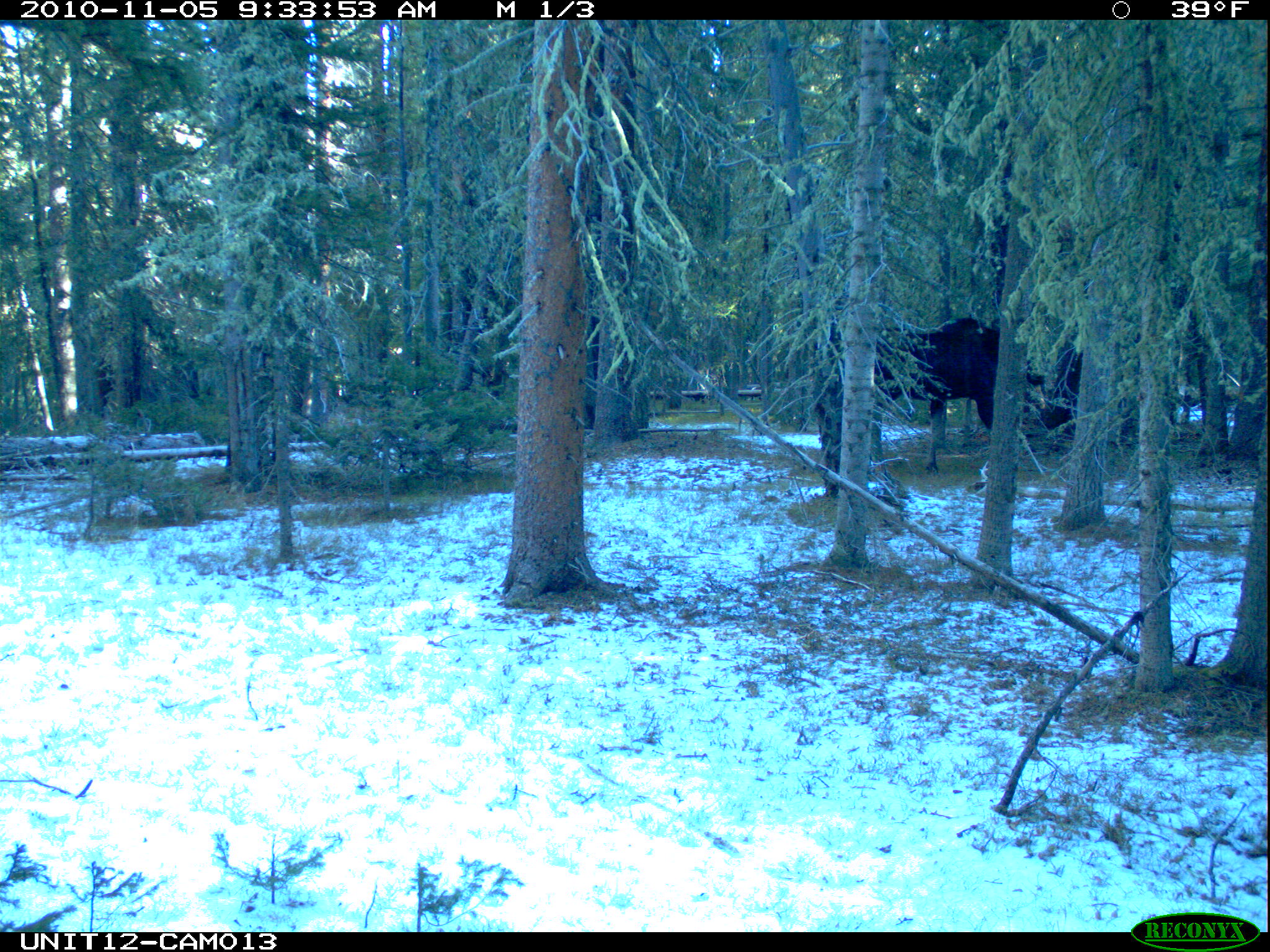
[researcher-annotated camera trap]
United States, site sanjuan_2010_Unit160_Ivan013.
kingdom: Animalia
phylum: Chordata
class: Mammalia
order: Artiodactyla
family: Cervidae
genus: Alces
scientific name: Alces alces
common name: moose